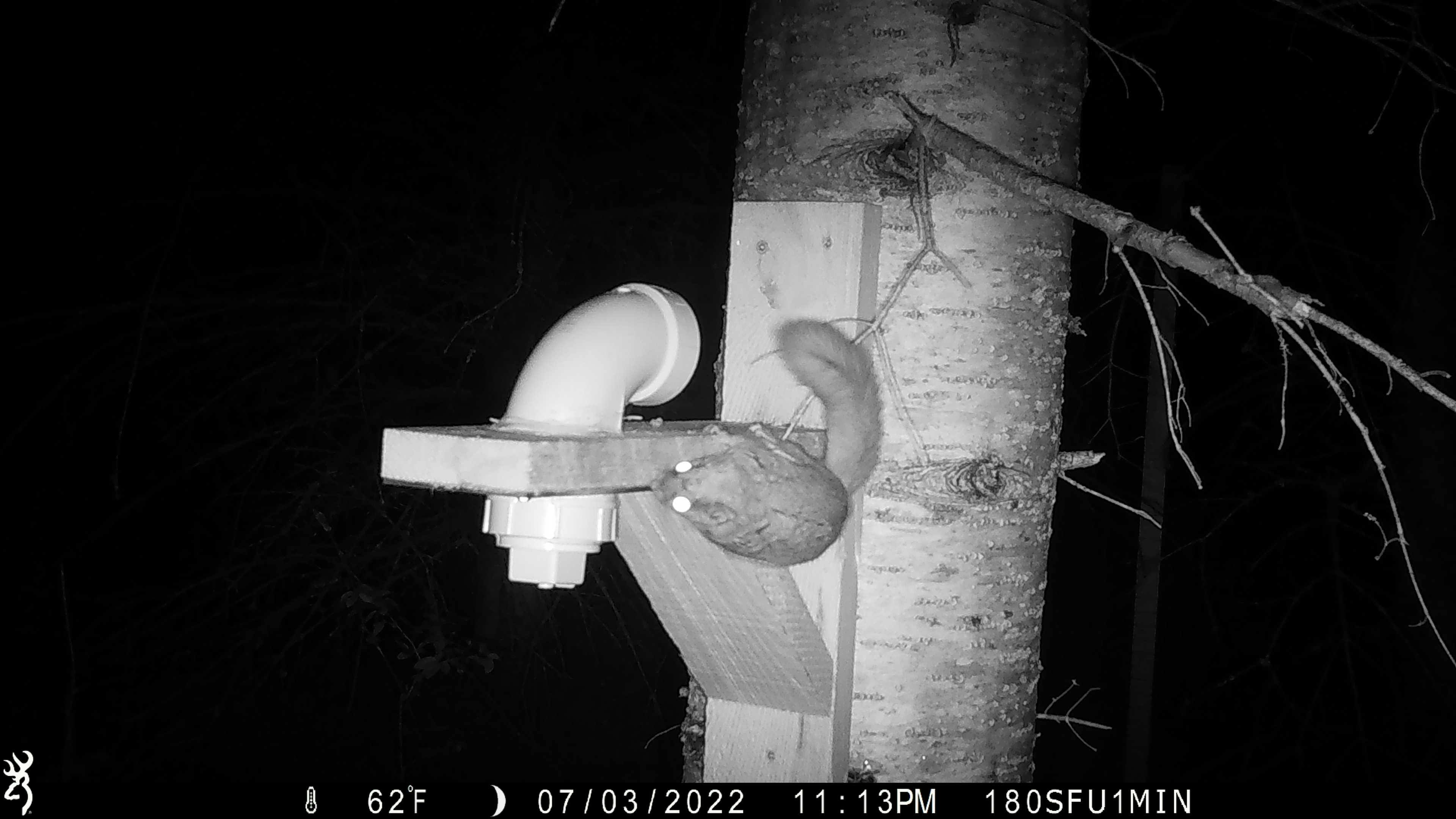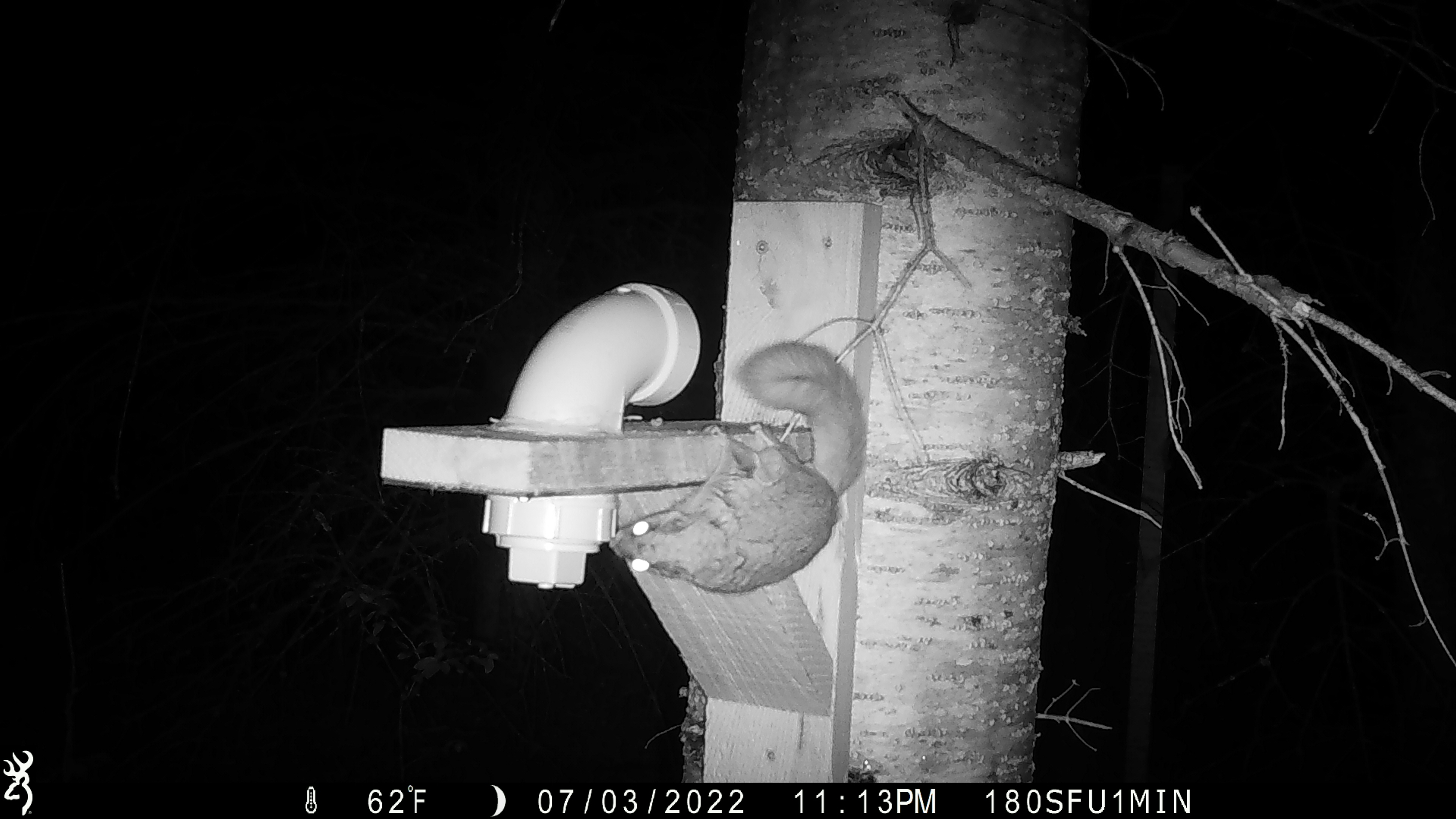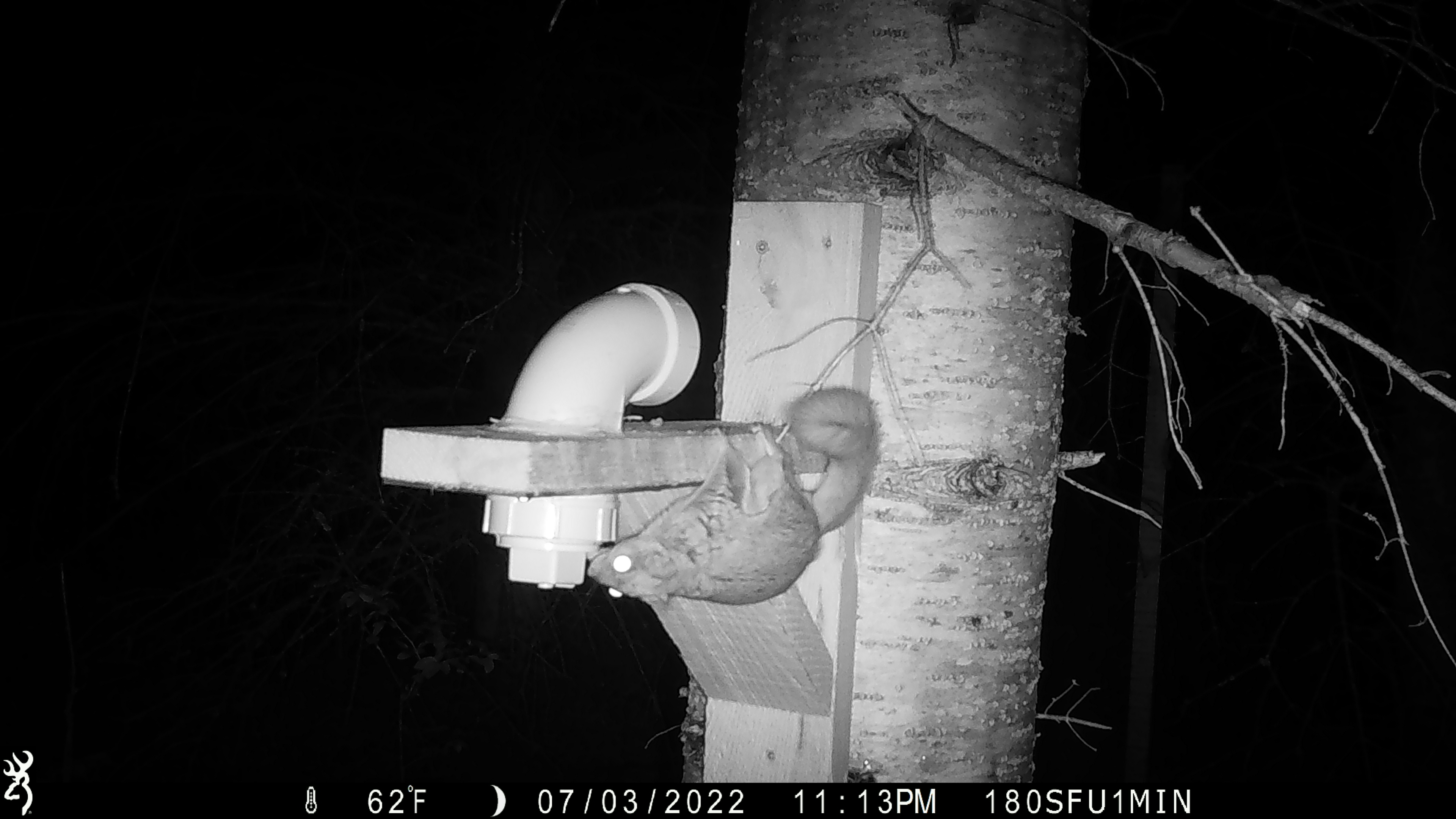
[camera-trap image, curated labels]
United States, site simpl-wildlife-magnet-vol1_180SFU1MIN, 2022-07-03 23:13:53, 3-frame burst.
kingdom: Animalia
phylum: Chordata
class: Mammalia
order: Rodentia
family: Sciuridae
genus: Glaucomys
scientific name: Glaucomys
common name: flying squirrel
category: flying squirrel sp.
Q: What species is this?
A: Flying squirrel sp. (flying squirrel) (Glaucomys).